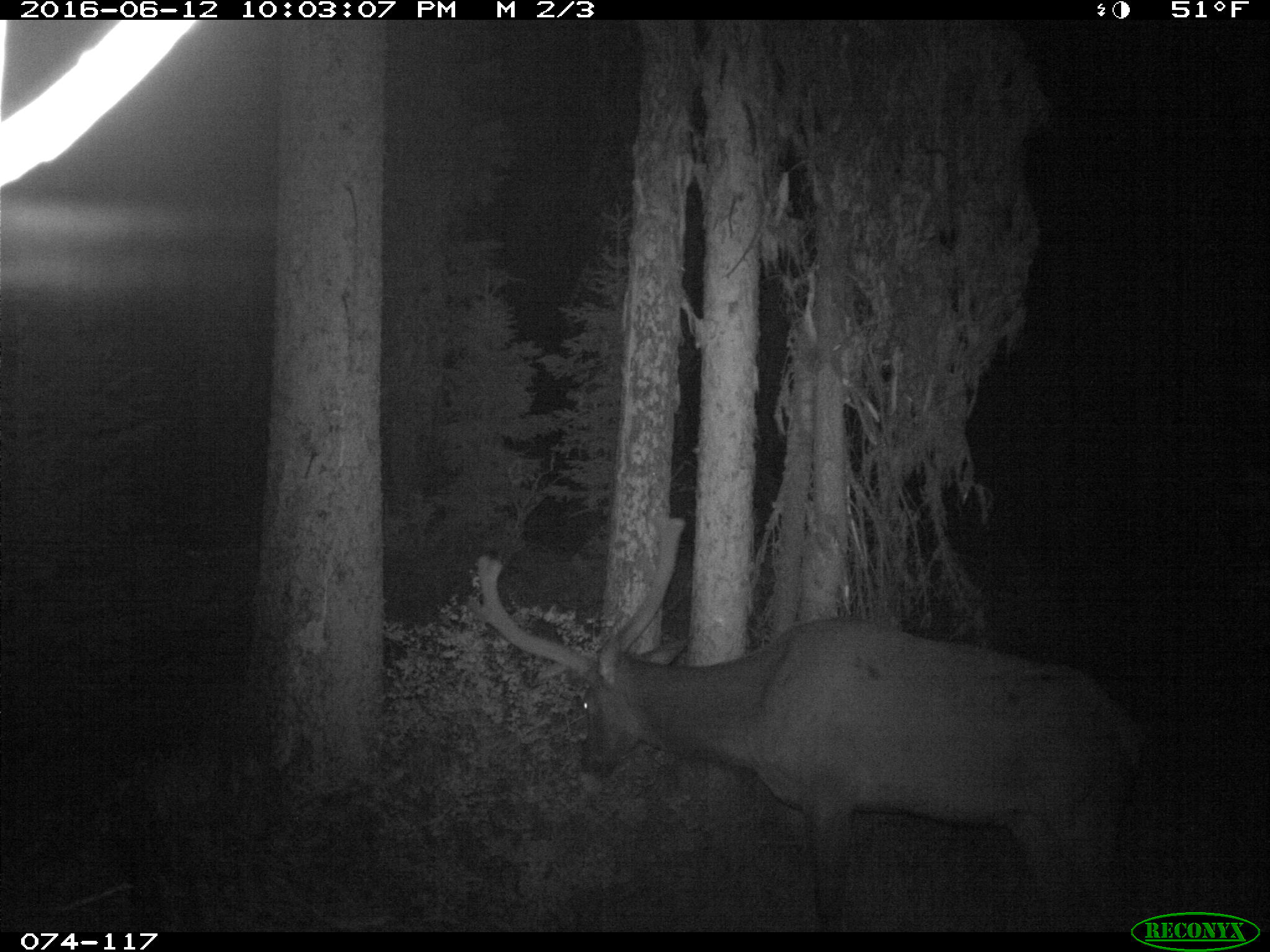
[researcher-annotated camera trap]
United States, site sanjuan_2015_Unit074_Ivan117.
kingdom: Animalia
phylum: Chordata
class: Mammalia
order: Artiodactyla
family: Cervidae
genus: Cervus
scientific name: Cervus elaphus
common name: red deer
Cervus elaphus (red deer).